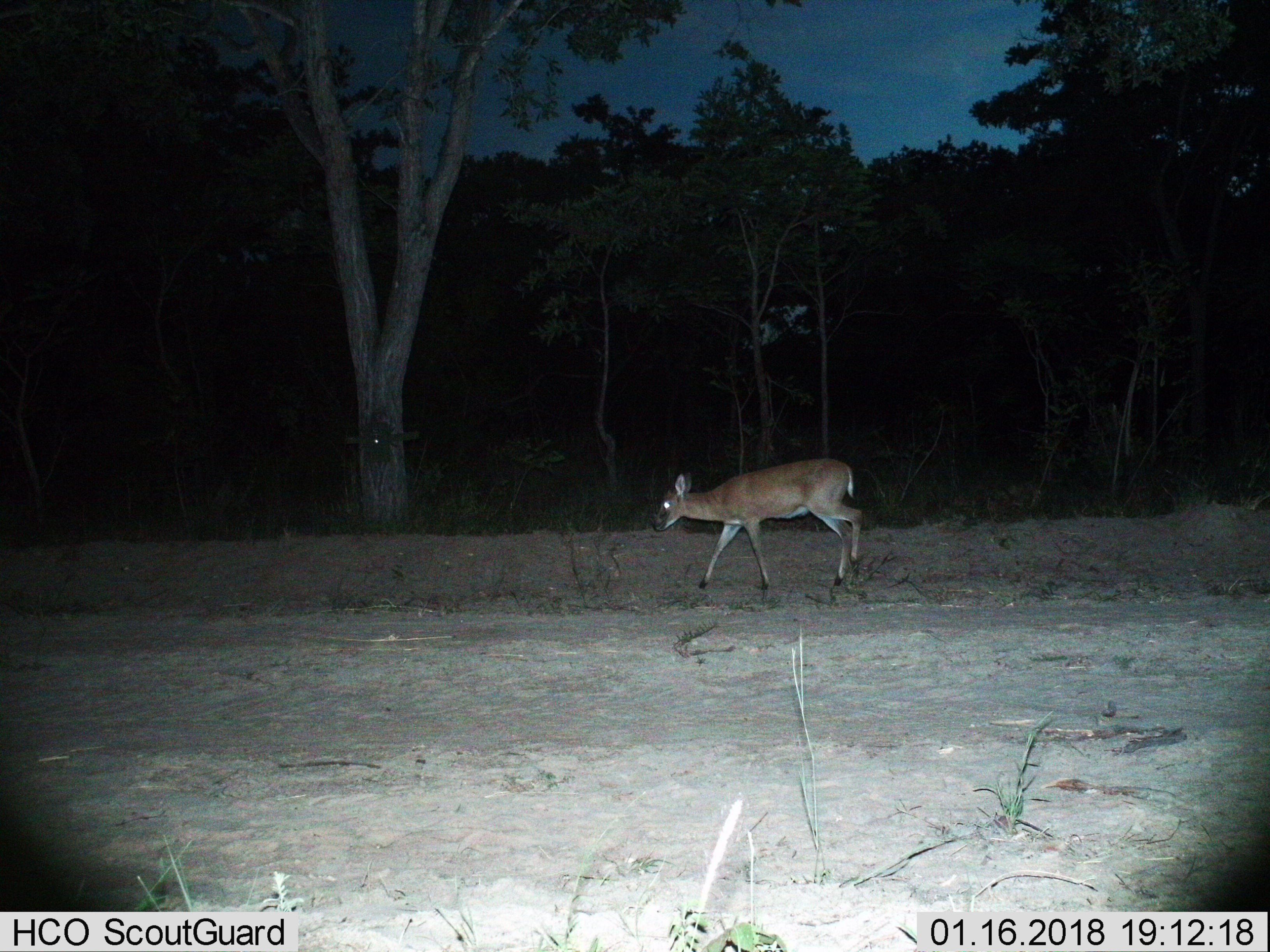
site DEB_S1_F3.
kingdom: Animalia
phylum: Chordata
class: Mammalia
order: Artiodactyla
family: Bovidae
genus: Sylvicapra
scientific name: Sylvicapra grimmia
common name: common duiker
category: duikercommongrey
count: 1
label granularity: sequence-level